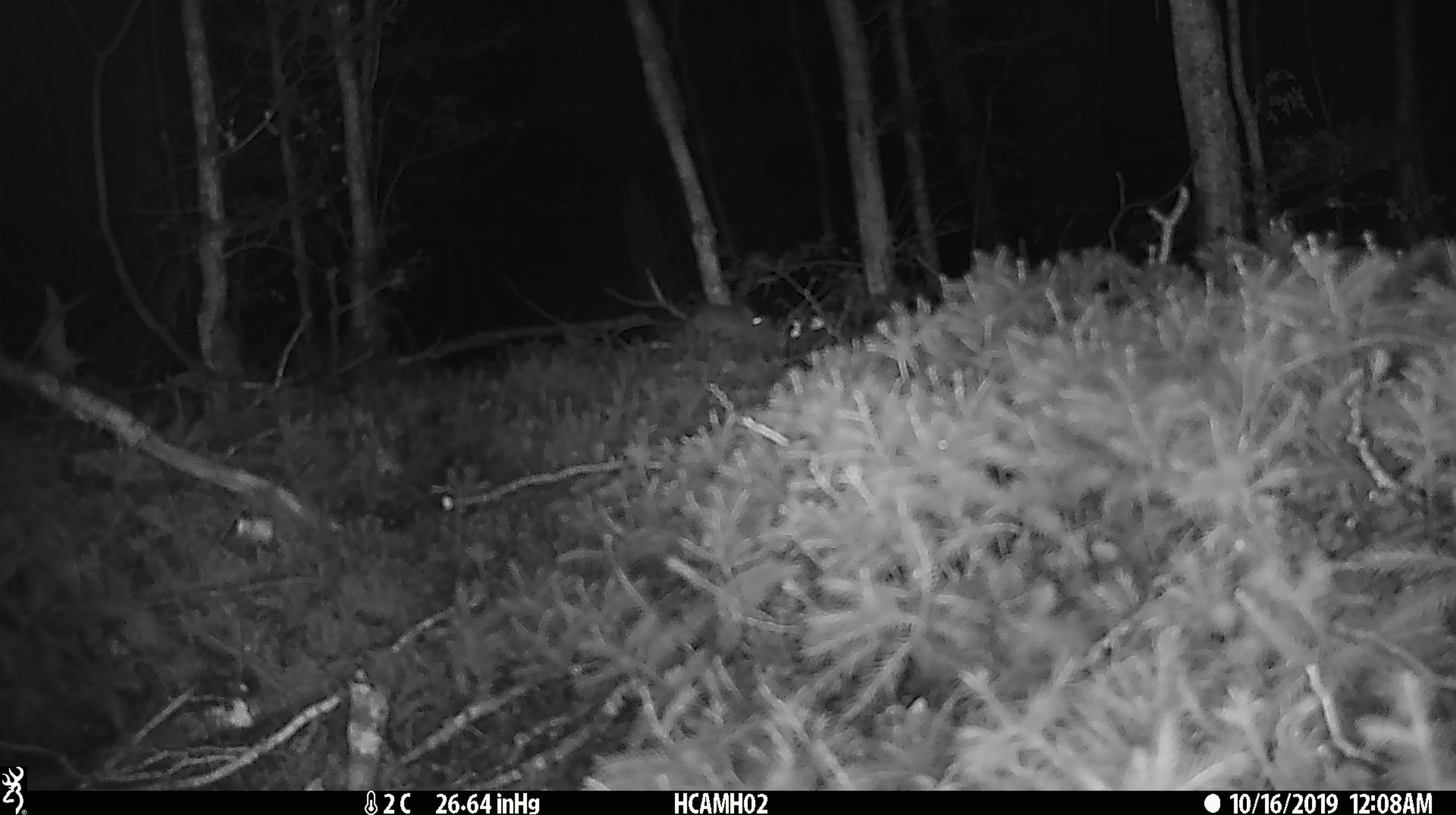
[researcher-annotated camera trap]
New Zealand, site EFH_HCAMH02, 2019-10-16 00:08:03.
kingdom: Animalia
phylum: Chordata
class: Mammalia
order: Rodentia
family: Muridae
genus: Mus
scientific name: Mus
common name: mouse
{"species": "mouse (Mus)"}